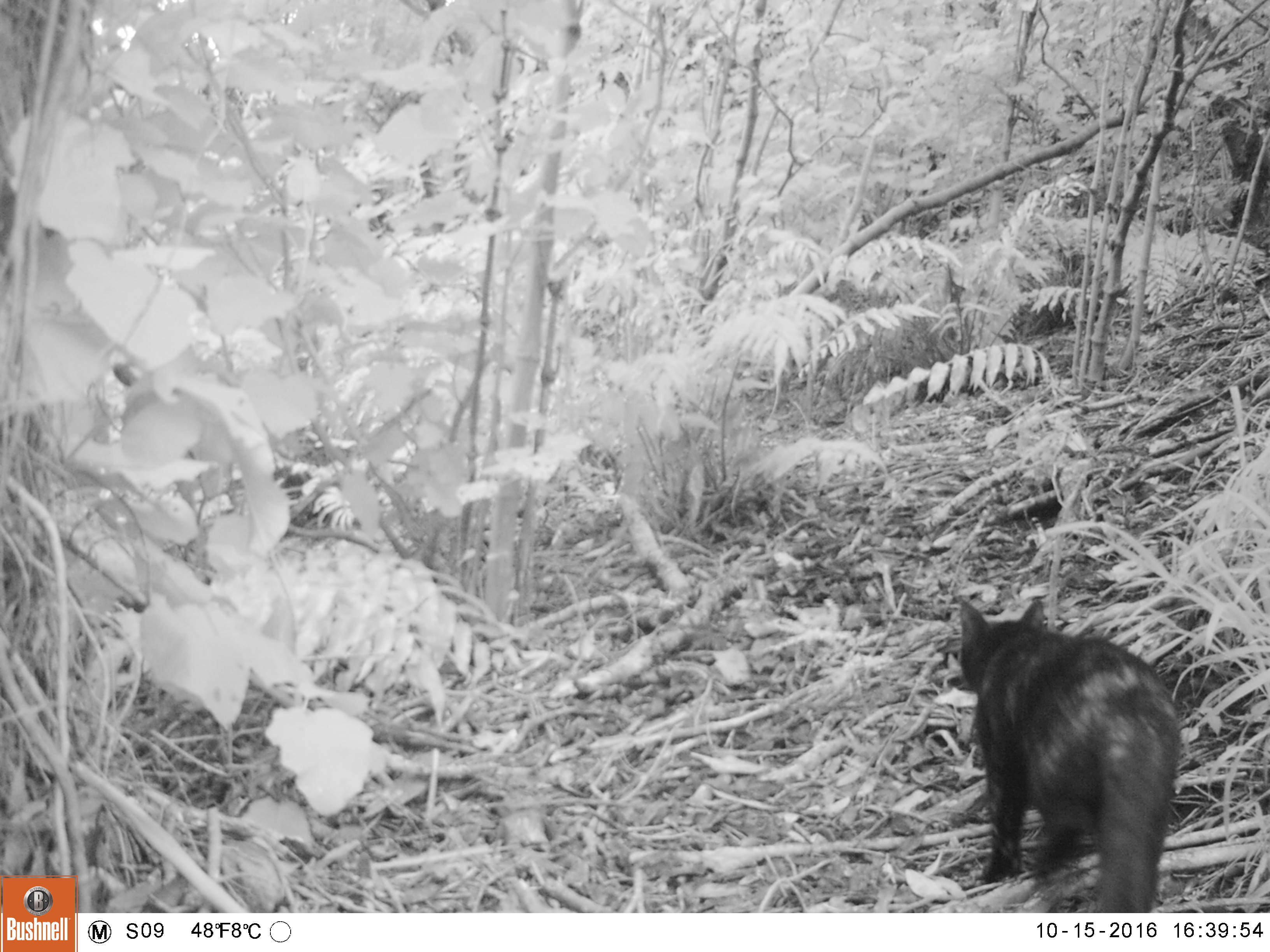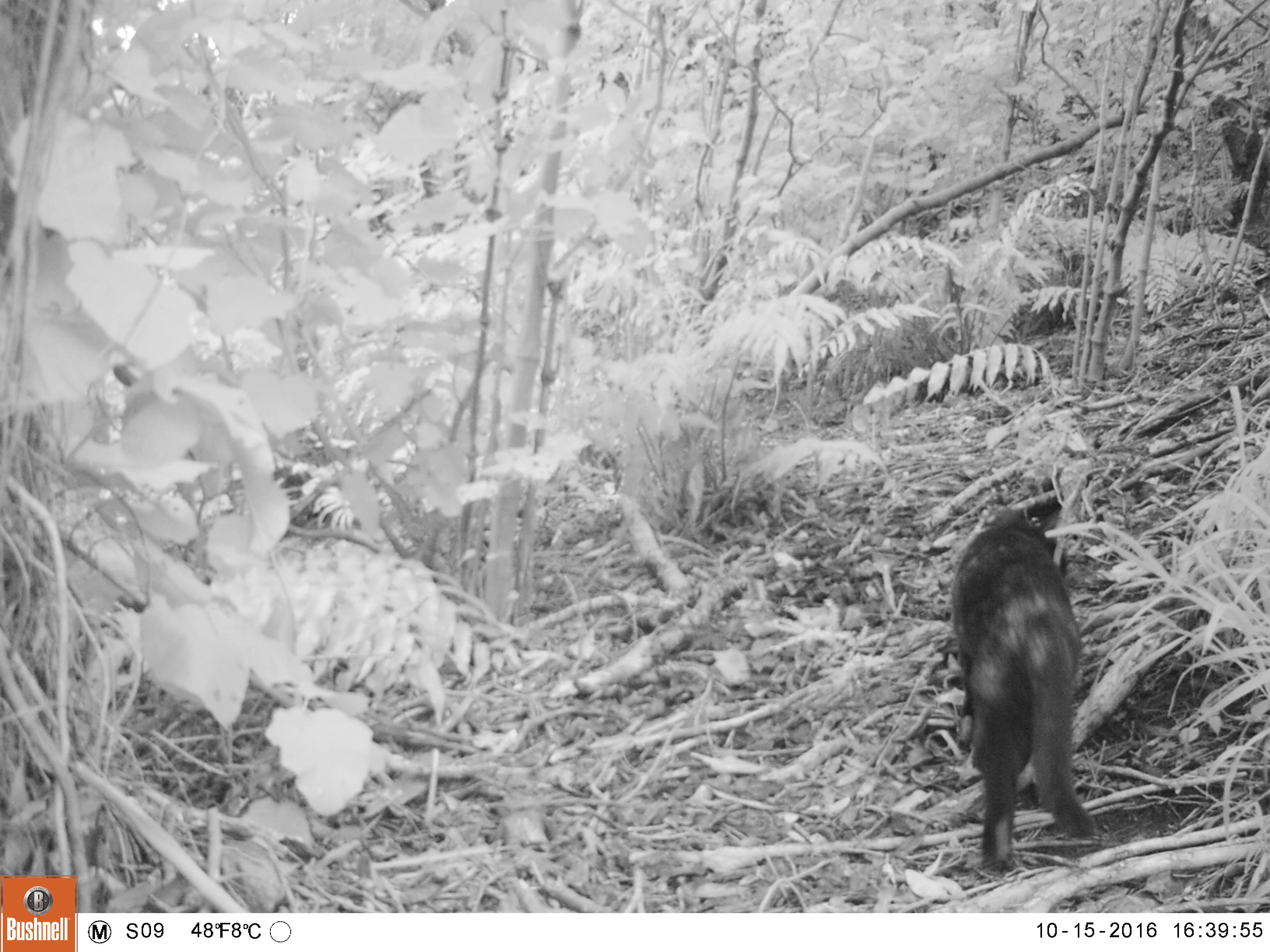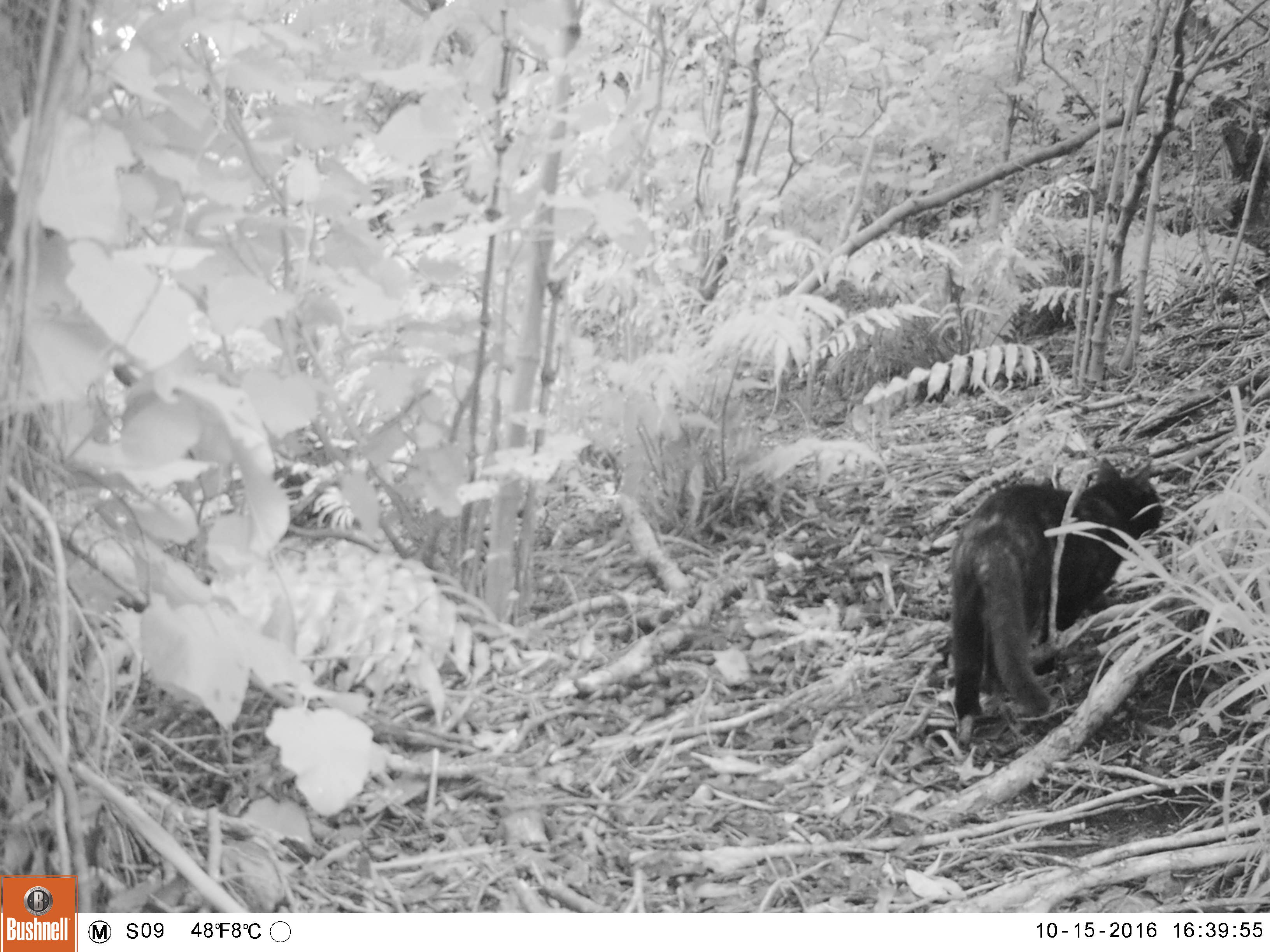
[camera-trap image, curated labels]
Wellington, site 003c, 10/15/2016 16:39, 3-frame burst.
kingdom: Animalia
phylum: Chordata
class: Mammalia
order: Carnivora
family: Felidae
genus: Felis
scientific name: Felis catus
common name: cat